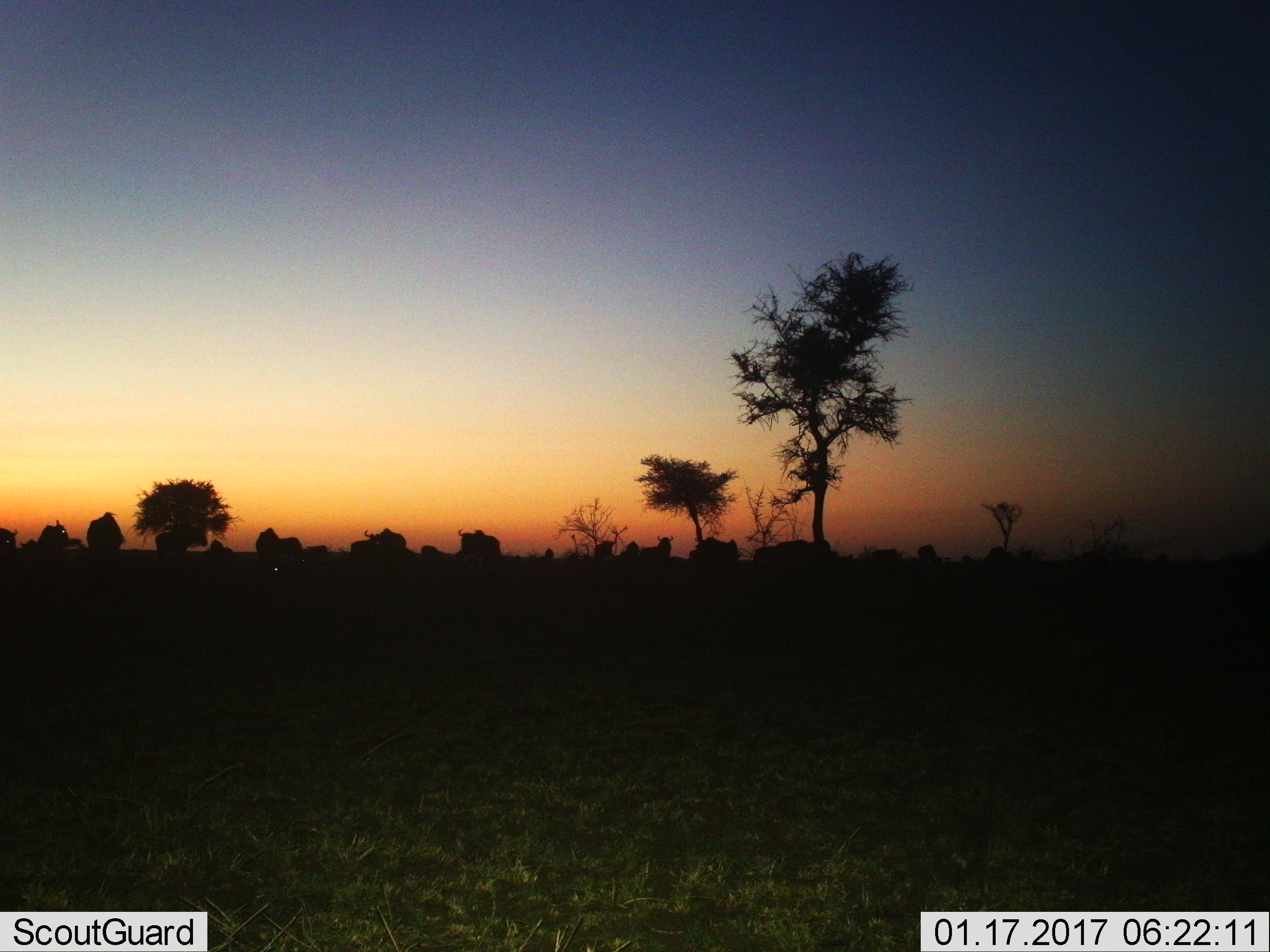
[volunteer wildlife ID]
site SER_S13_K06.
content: unidentified animal